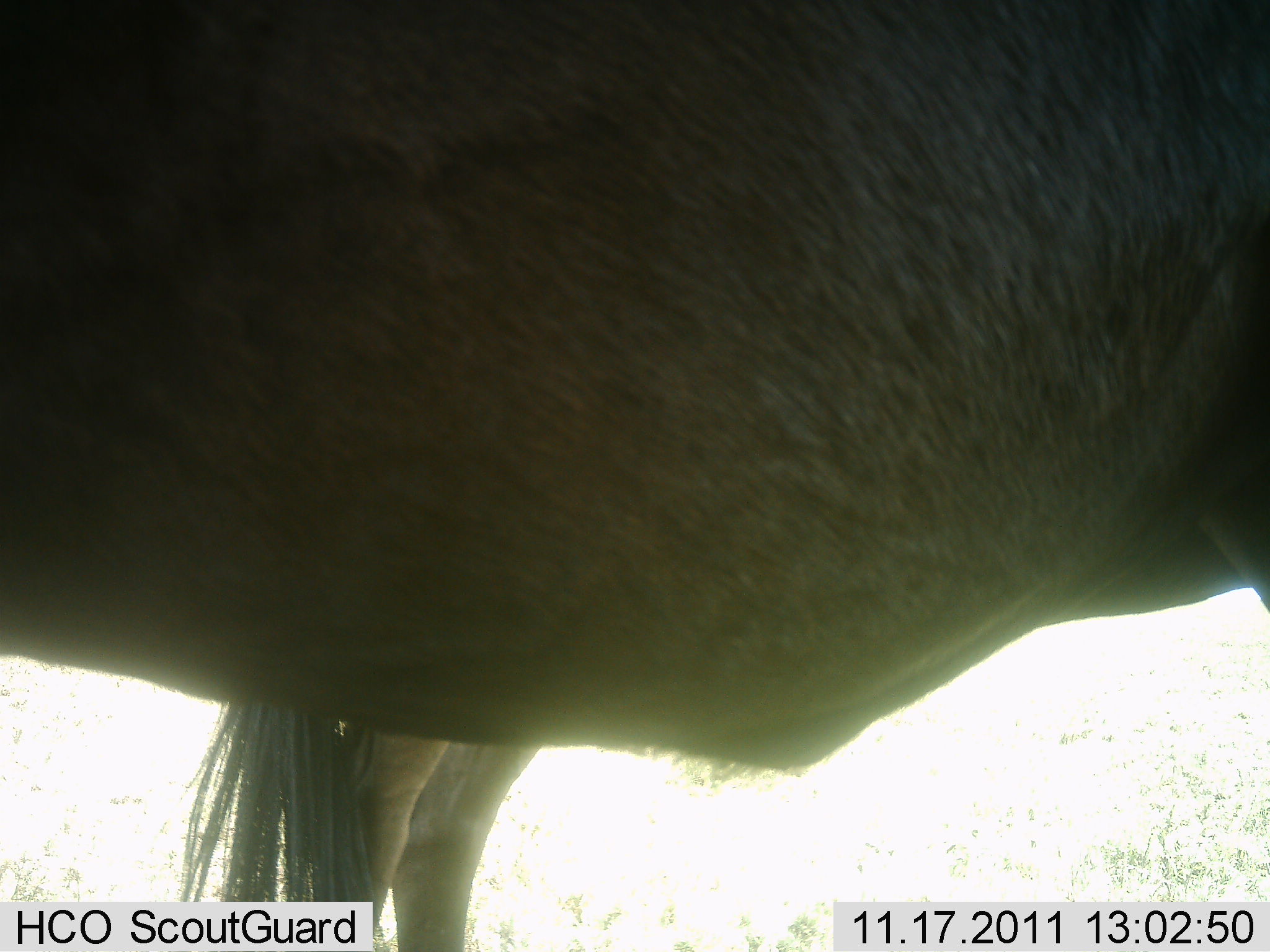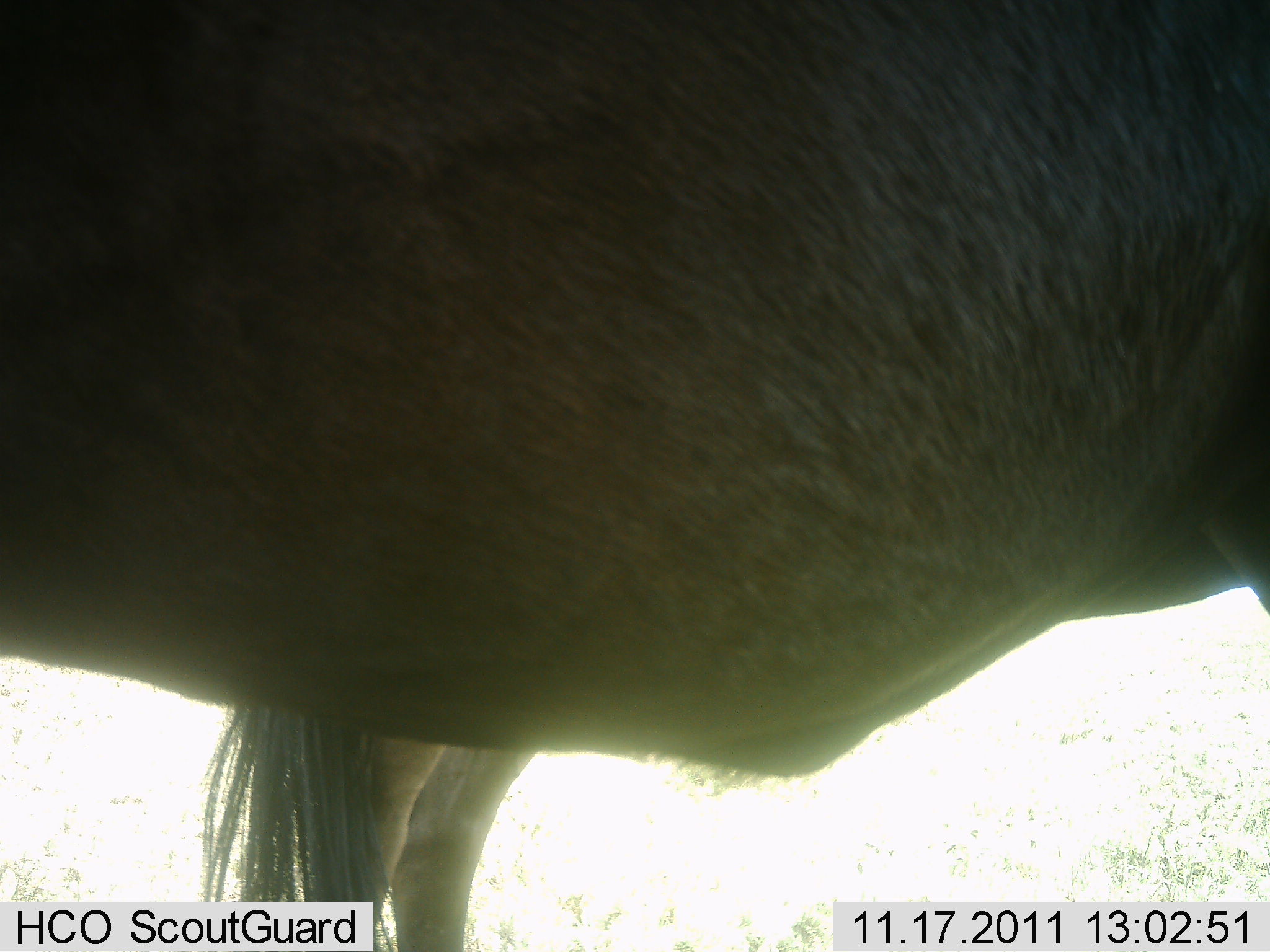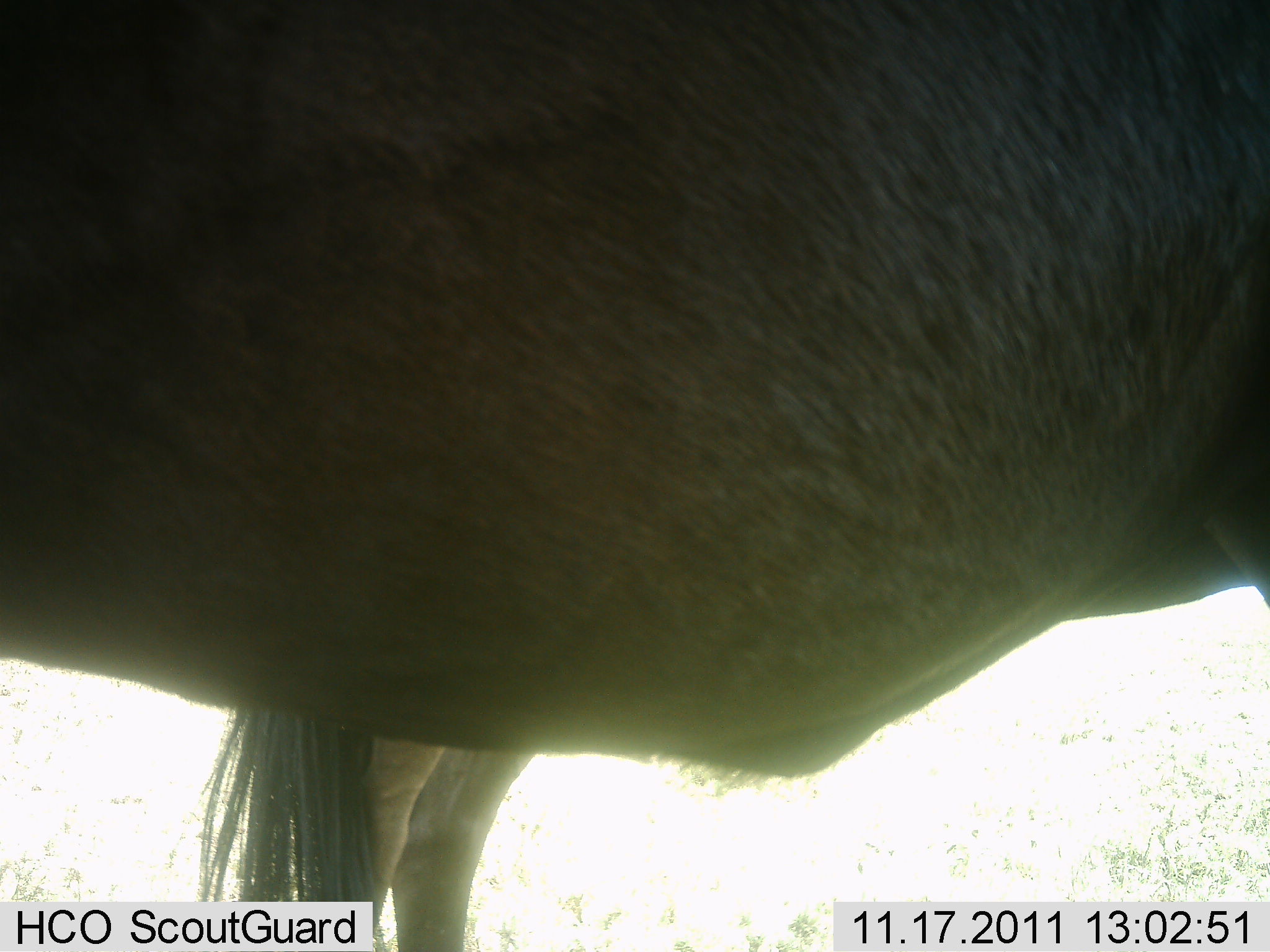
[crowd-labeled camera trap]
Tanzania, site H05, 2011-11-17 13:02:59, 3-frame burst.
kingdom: Animalia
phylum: Chordata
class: Mammalia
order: Artiodactyla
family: Bovidae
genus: Connochaetes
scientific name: Connochaetes taurinus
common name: blue wildebeest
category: wildebeest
Wildebeest (blue wildebeest) (Connochaetes taurinus), count 2. Behavior (volunteer vote fractions): standing 100%, resting 0%, moving 0%, interacting 0%. Young present (vote fraction): 0%. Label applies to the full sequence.